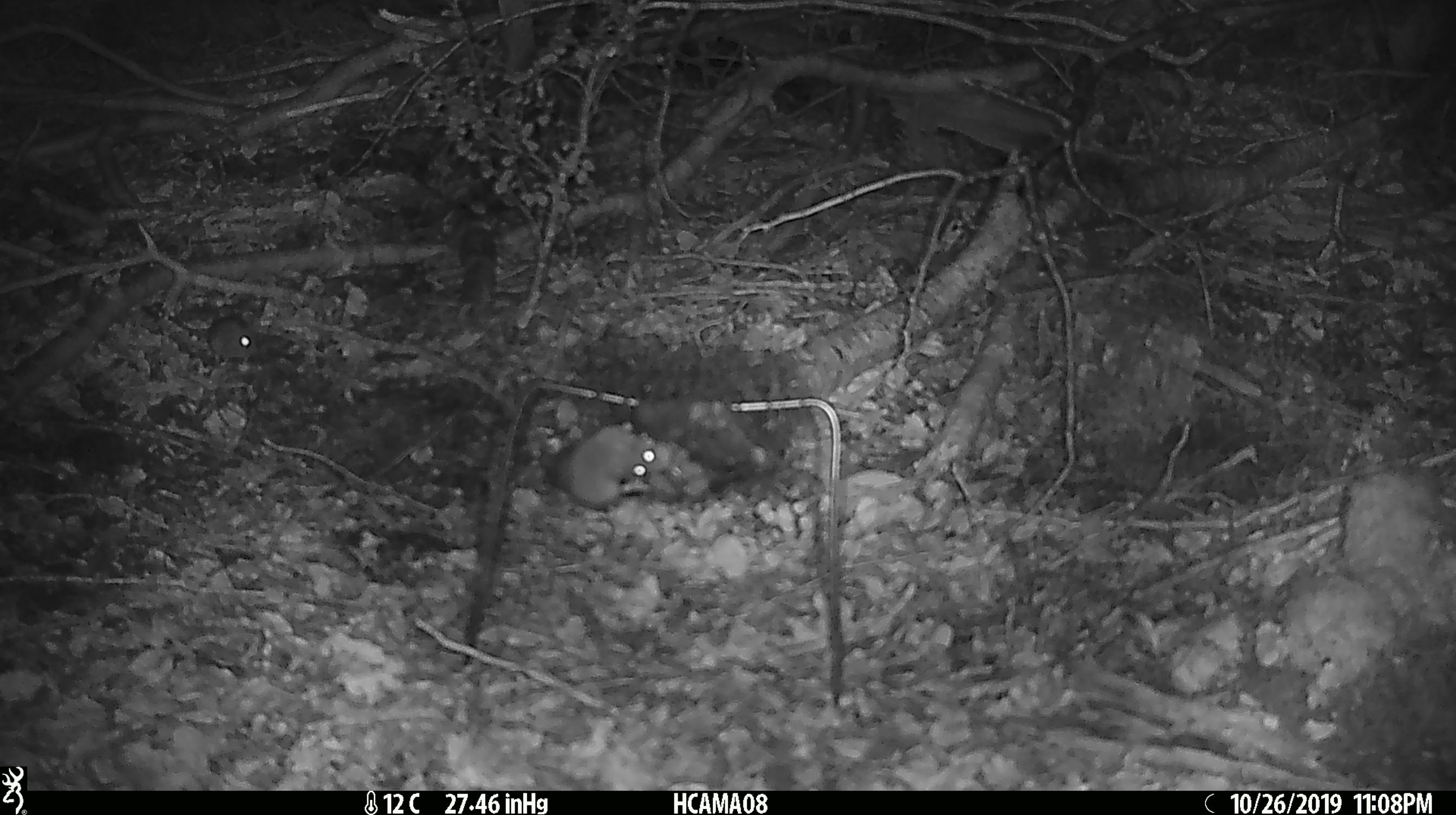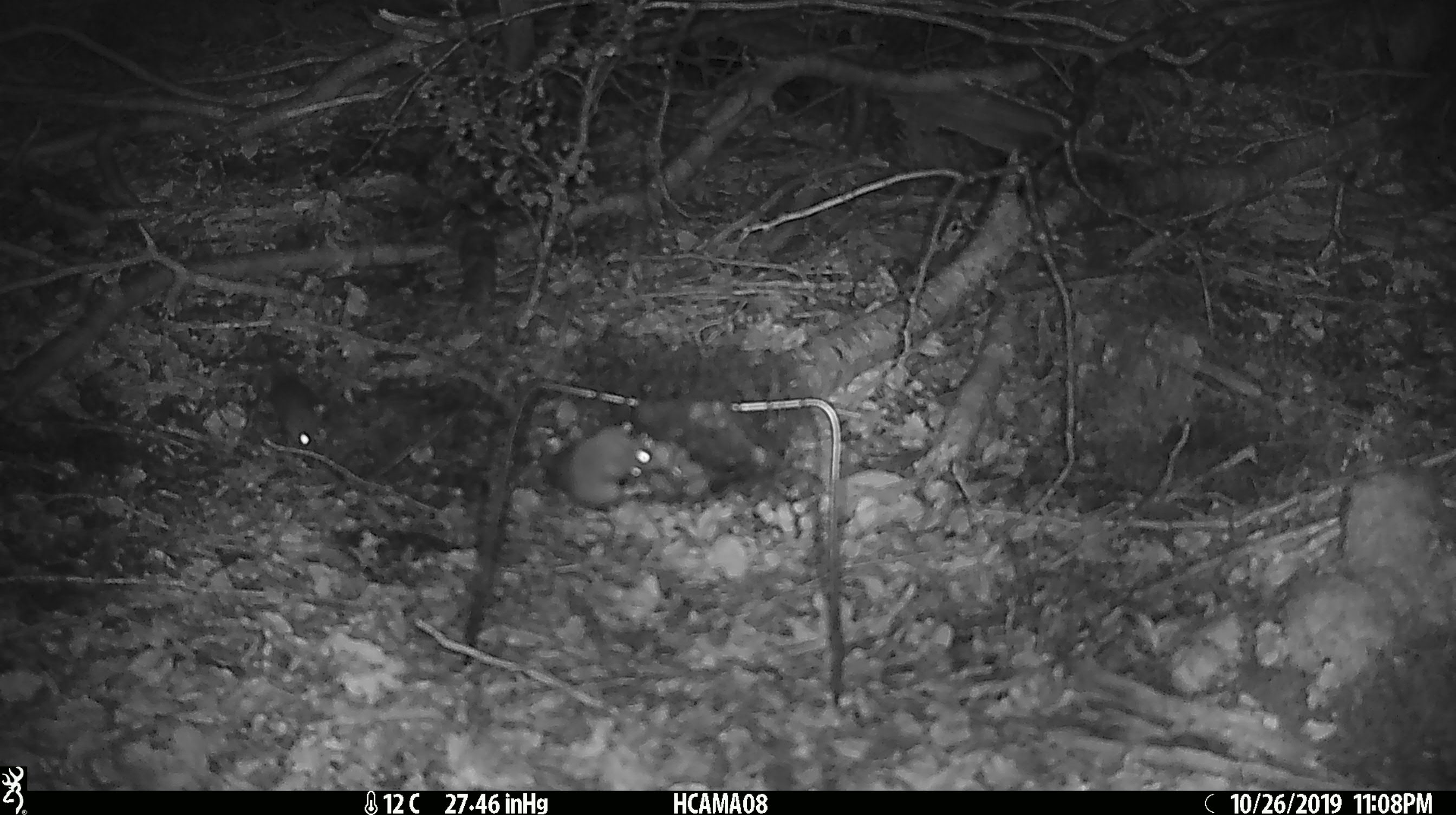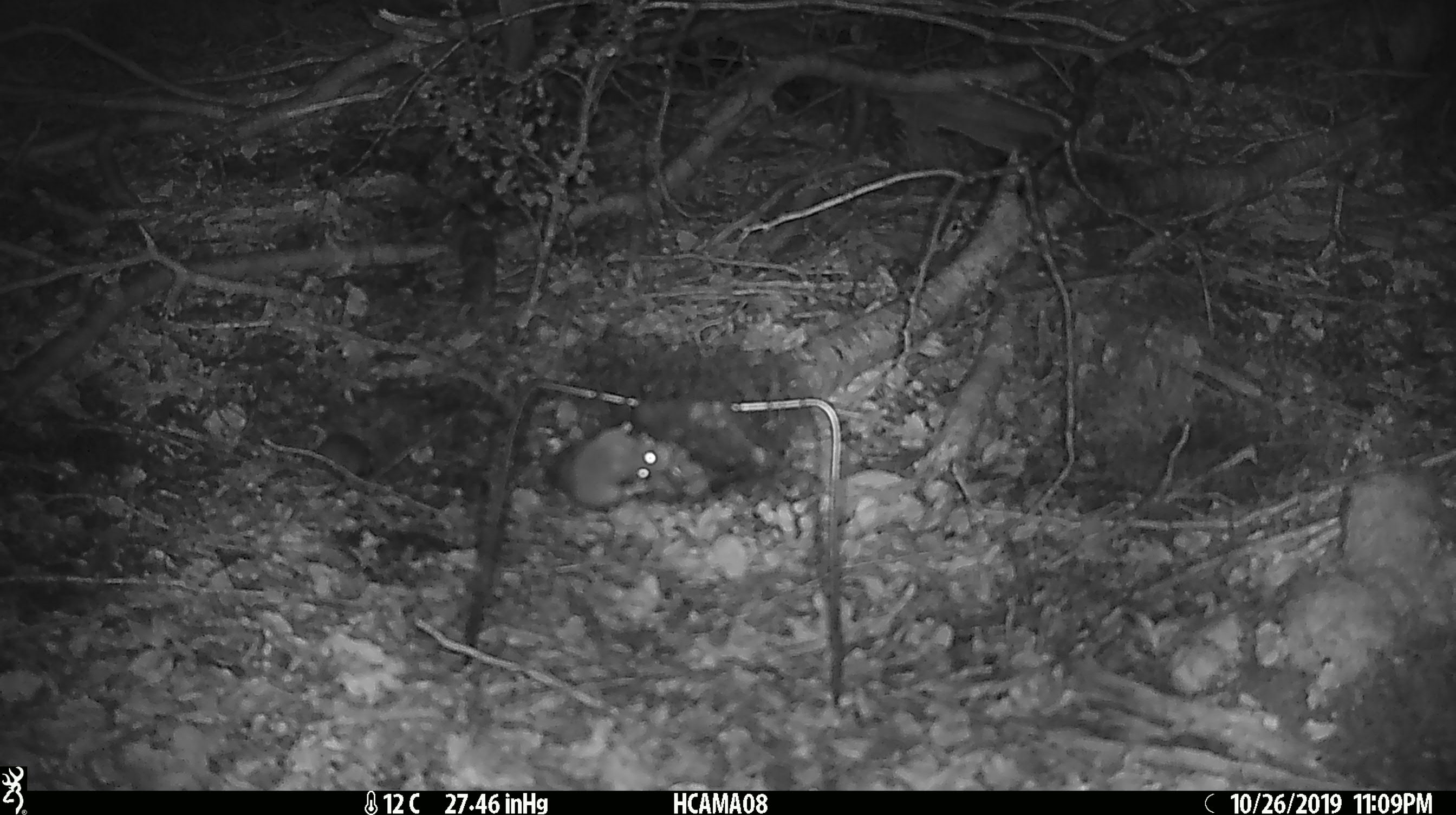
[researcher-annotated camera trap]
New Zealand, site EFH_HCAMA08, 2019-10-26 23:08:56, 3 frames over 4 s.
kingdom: Animalia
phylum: Chordata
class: Mammalia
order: Rodentia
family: Muridae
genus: Mus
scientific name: Mus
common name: mouse